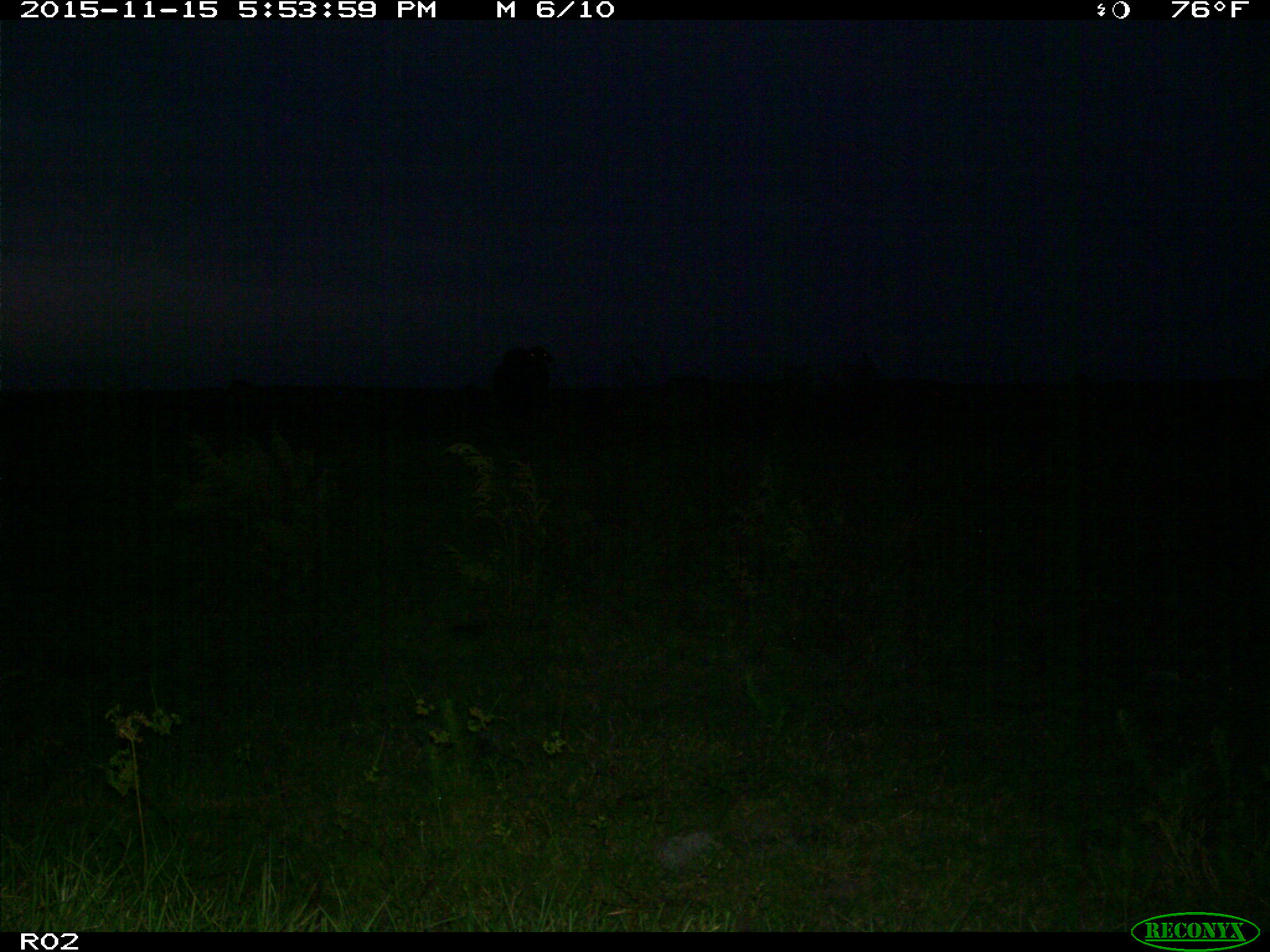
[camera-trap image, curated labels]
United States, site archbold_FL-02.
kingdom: Animalia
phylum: Chordata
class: Mammalia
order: Artiodactyla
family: Bovidae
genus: Bos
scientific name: Bos taurus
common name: domestic cow